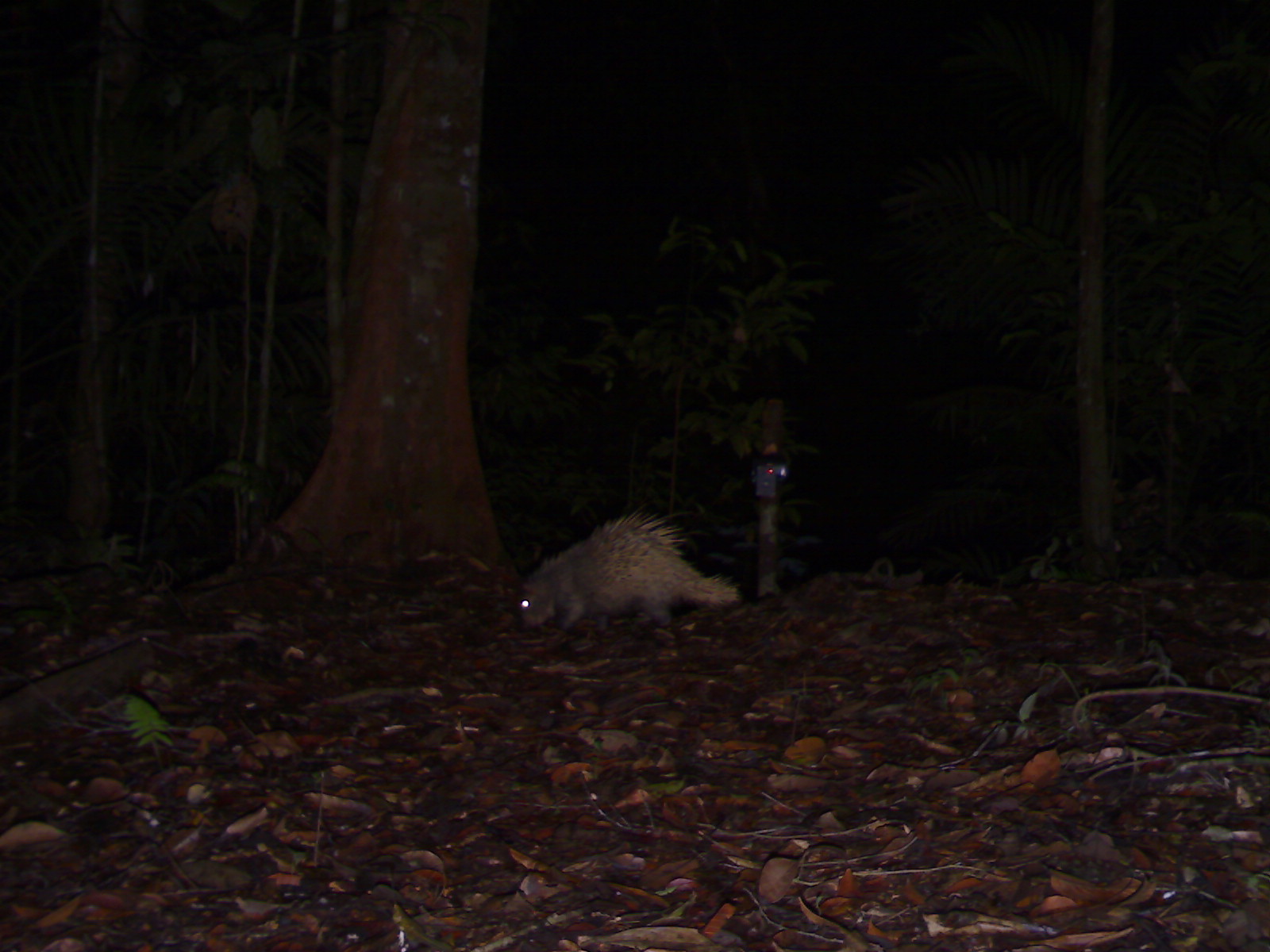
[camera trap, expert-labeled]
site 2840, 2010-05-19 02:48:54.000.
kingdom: Animalia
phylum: Chordata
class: Mammalia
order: Rodentia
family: Hystricidae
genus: Hystrix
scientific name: Hystrix brachyura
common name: east asian porcupine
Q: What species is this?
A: Hystrix brachyura (east asian porcupine).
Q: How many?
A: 1.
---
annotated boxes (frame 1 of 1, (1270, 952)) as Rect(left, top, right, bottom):
hystrix brachyura: Rect(515, 501, 739, 634)